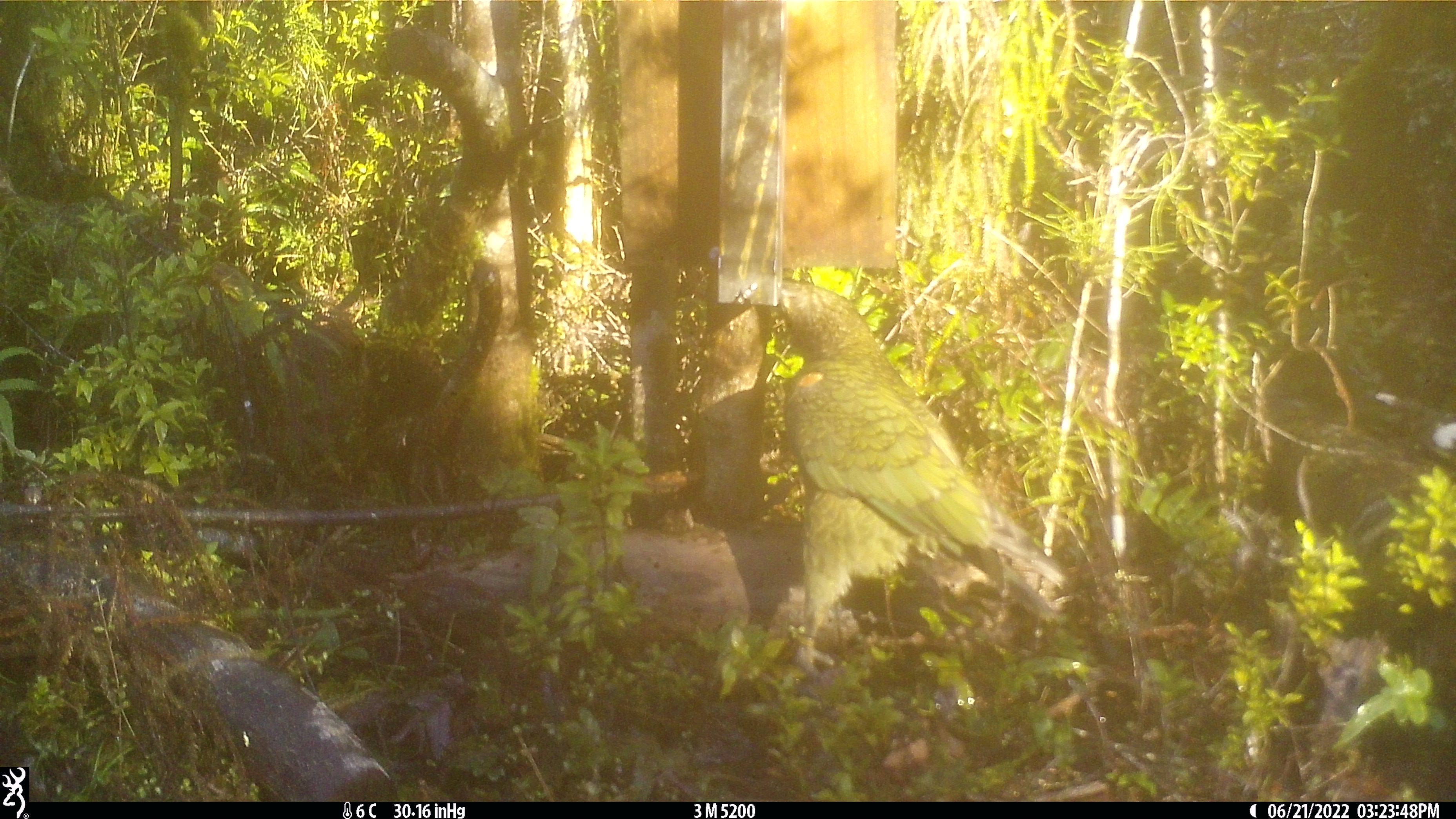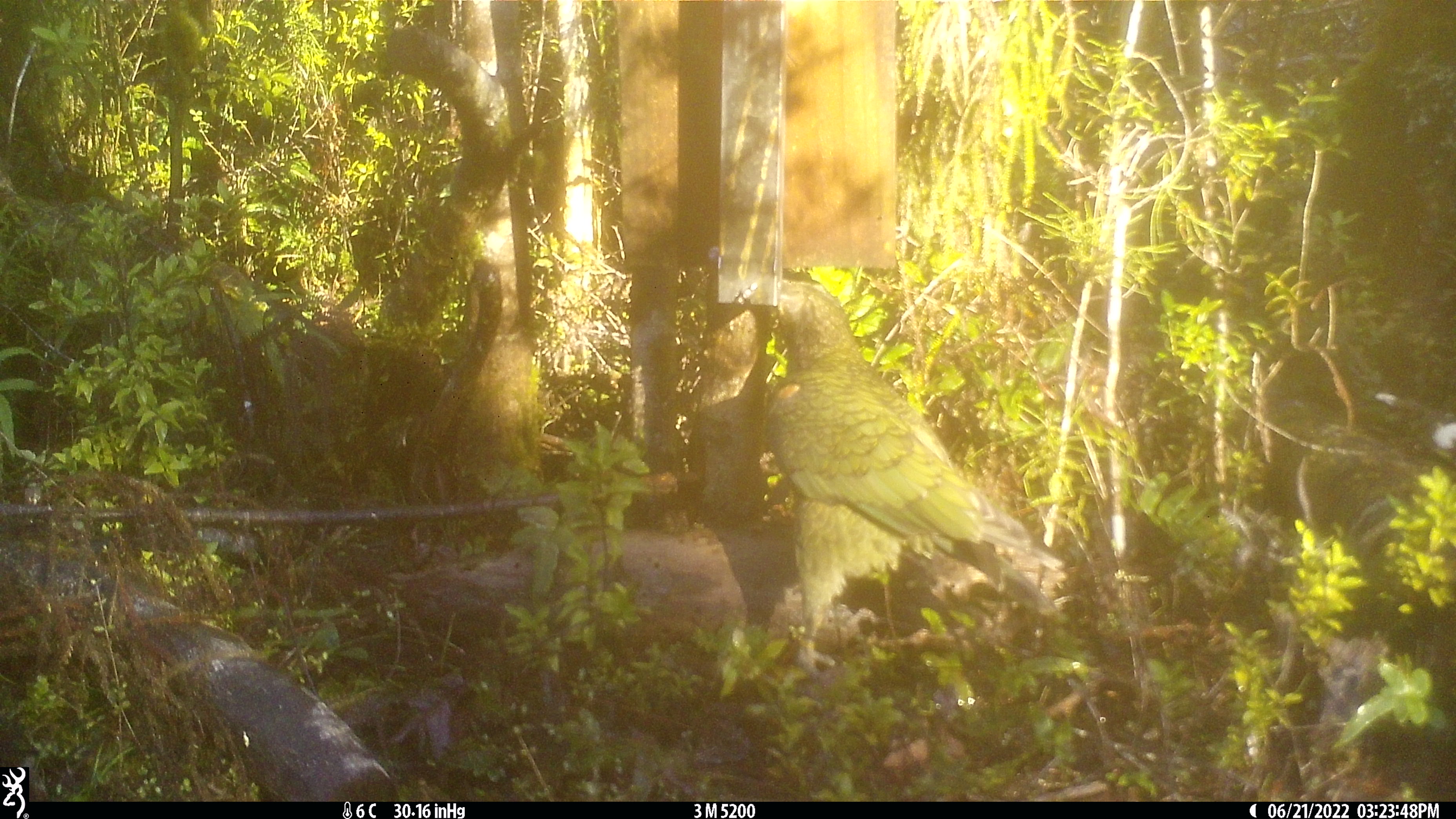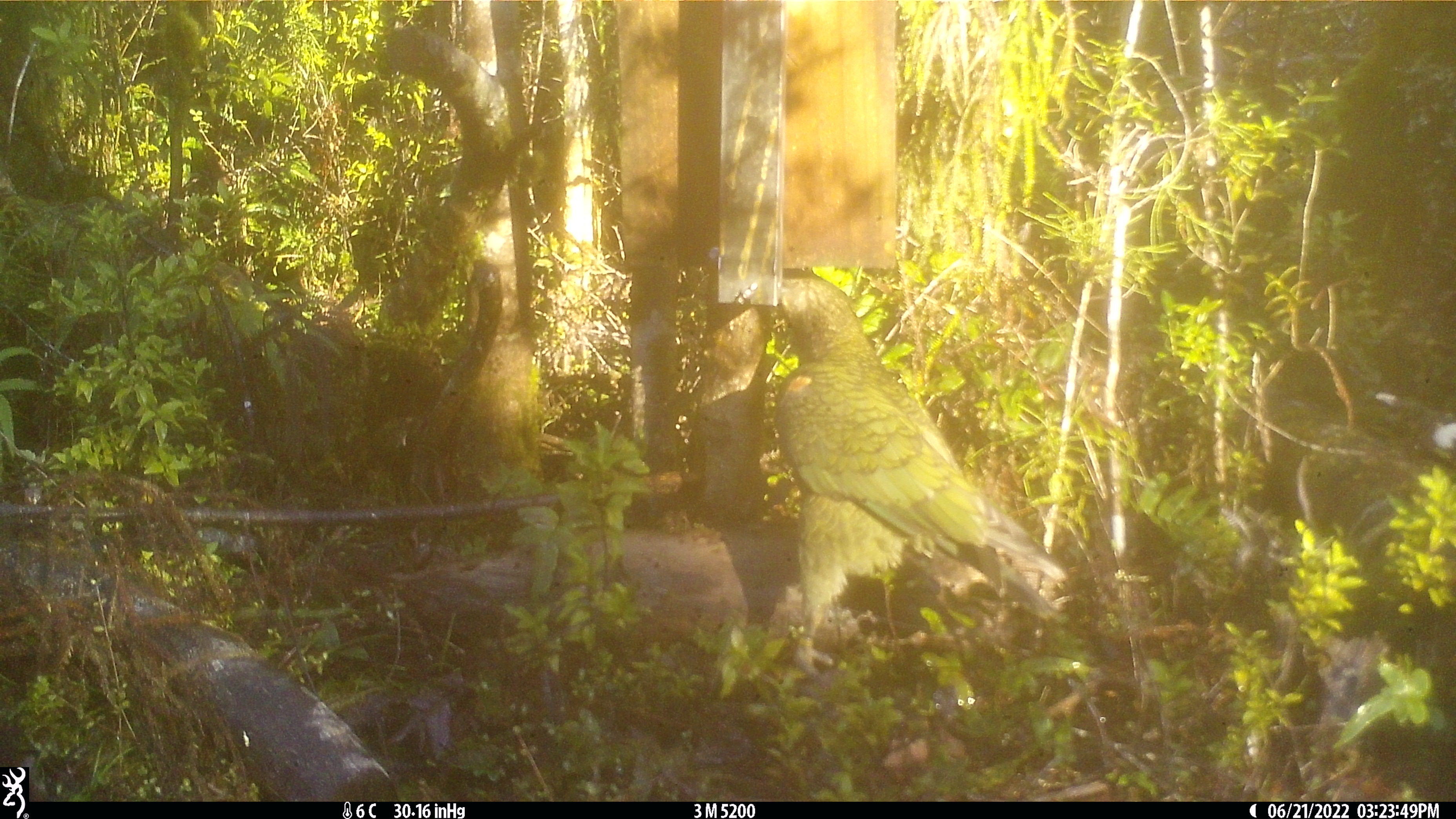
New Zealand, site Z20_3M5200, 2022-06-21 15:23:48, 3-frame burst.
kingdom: Animalia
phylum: Chordata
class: Aves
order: Psittaciformes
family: Strigopidae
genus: Nestor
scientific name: Nestor notabilis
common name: kea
Kea (Nestor notabilis).